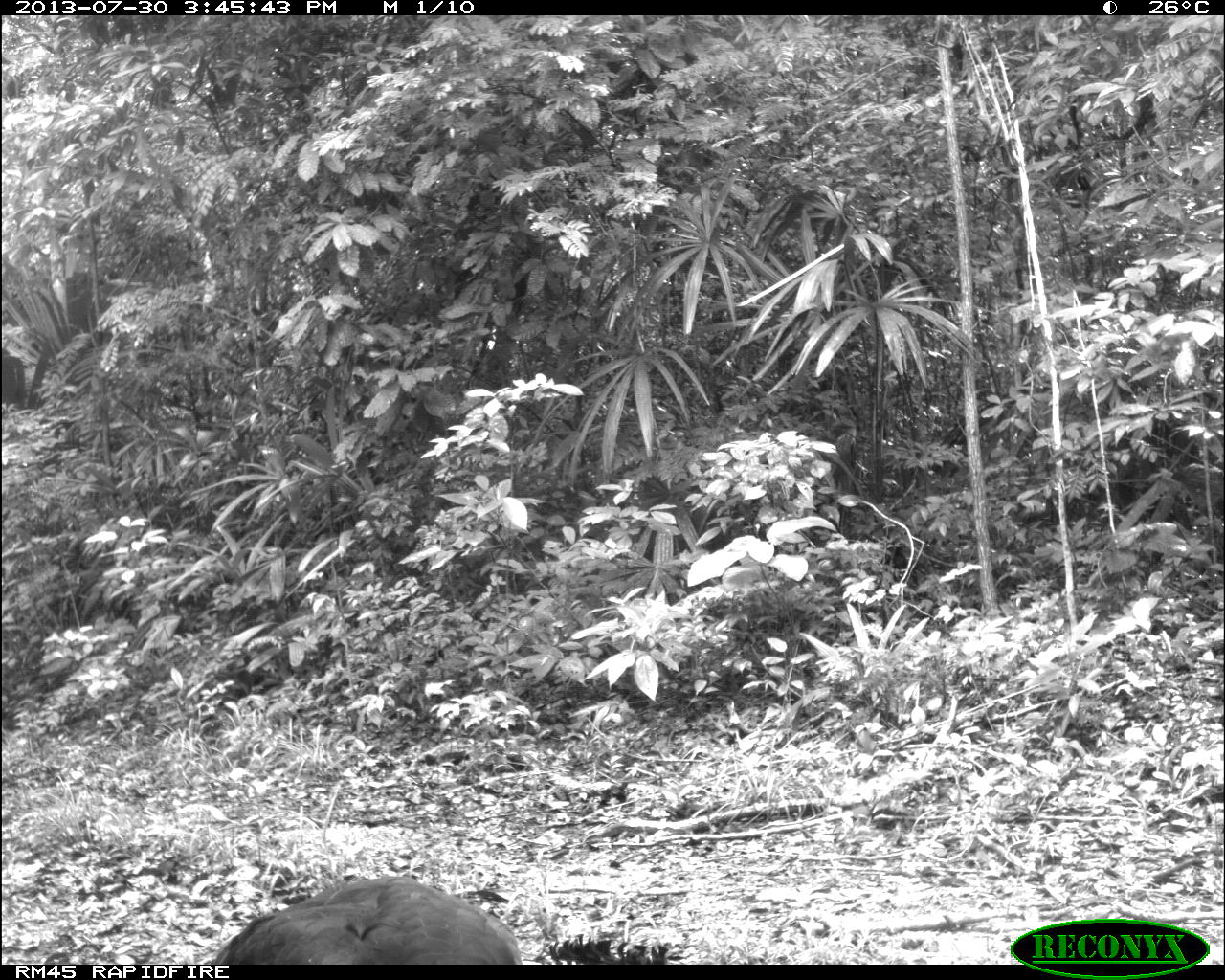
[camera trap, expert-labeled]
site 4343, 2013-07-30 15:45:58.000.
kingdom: Animalia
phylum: Chordata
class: Aves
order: Galliformes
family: Cracidae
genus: Crax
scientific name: Crax rubra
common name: great curassow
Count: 2.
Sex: female.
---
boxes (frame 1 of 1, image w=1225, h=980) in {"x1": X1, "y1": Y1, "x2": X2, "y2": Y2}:
crax rubra: {"x1": 206, "y1": 874, "x2": 668, "y2": 963}